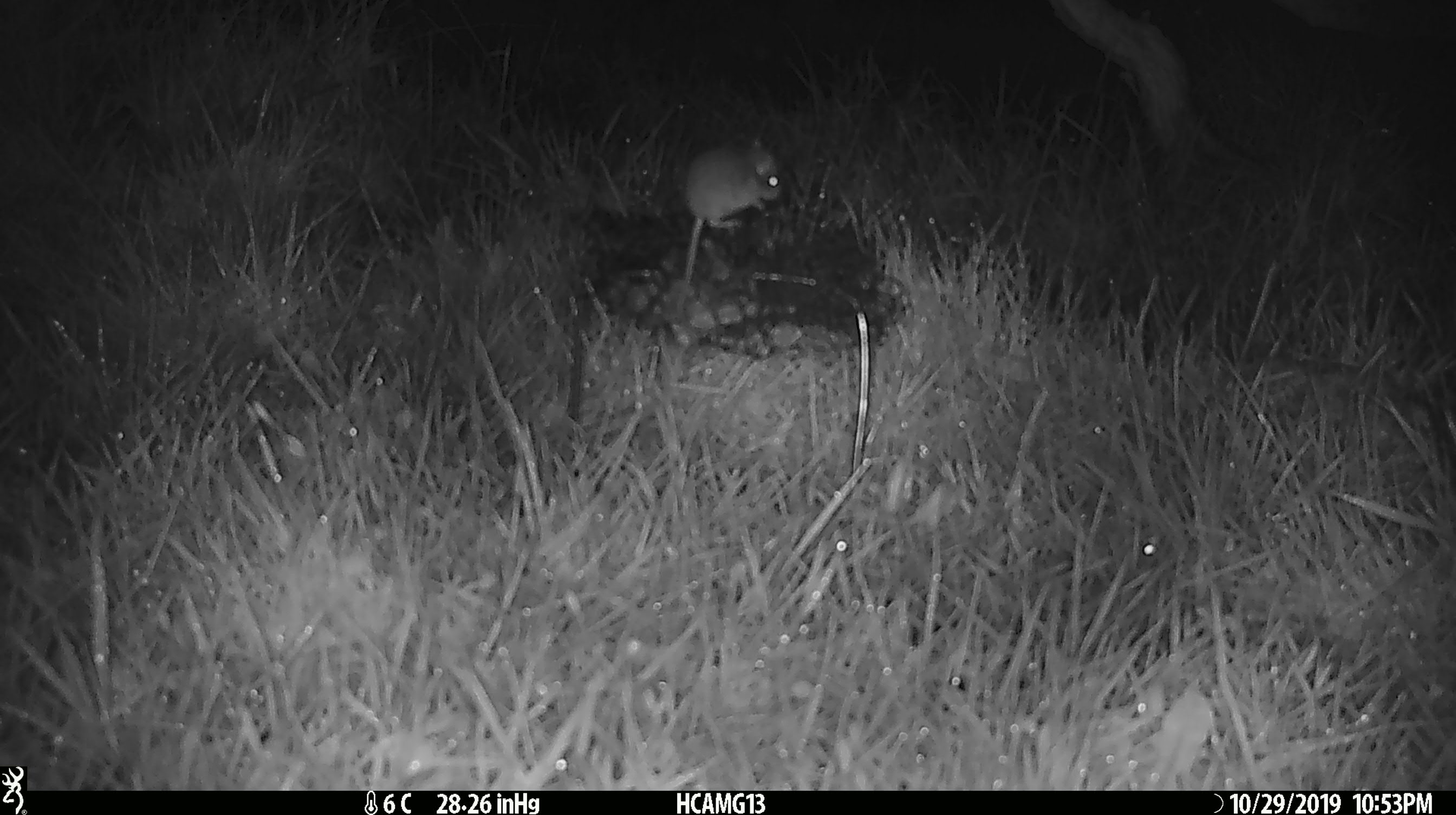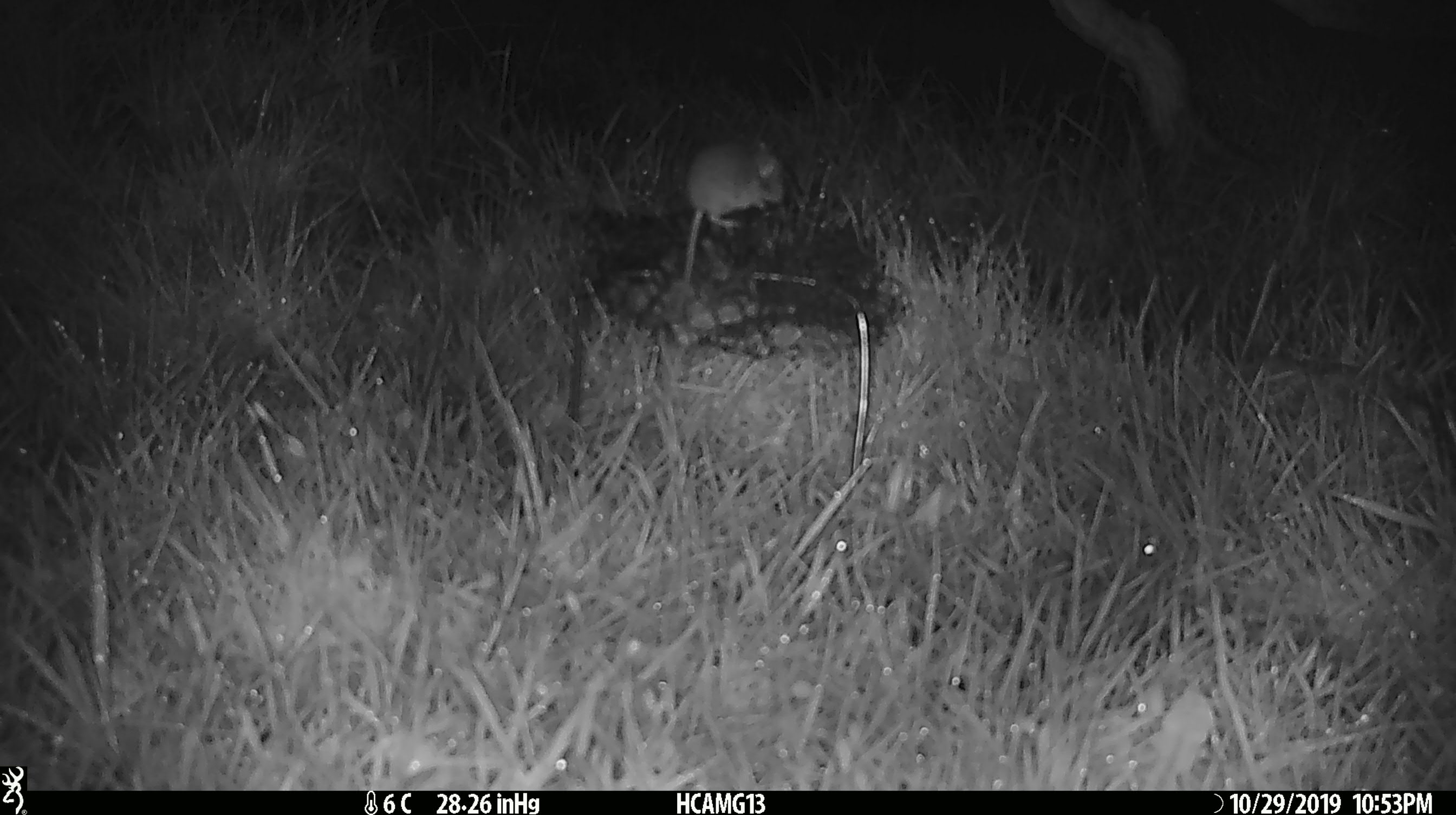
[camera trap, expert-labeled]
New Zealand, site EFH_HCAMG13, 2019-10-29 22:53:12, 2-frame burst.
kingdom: Animalia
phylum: Chordata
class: Mammalia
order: Rodentia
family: Muridae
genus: Mus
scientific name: Mus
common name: mouse